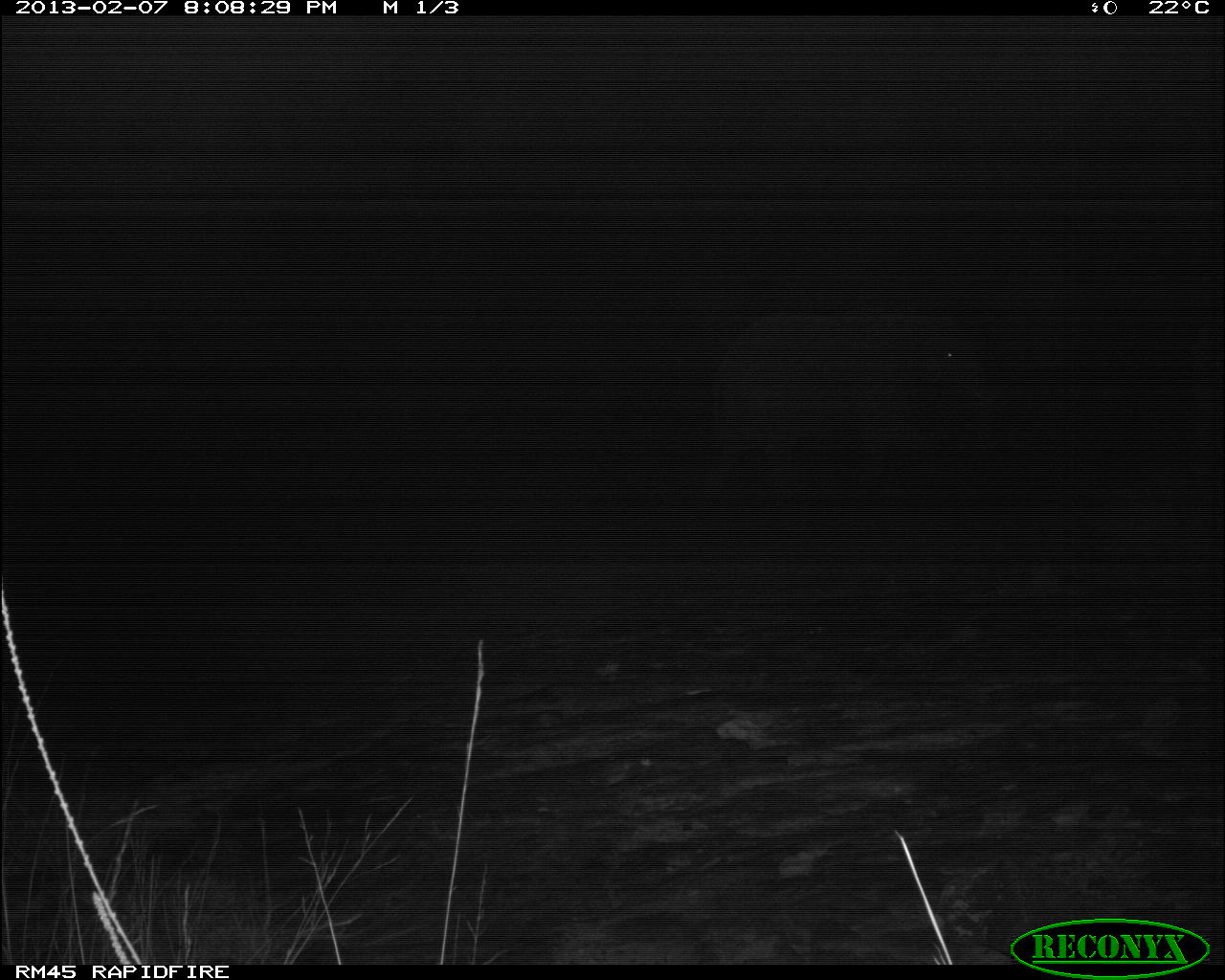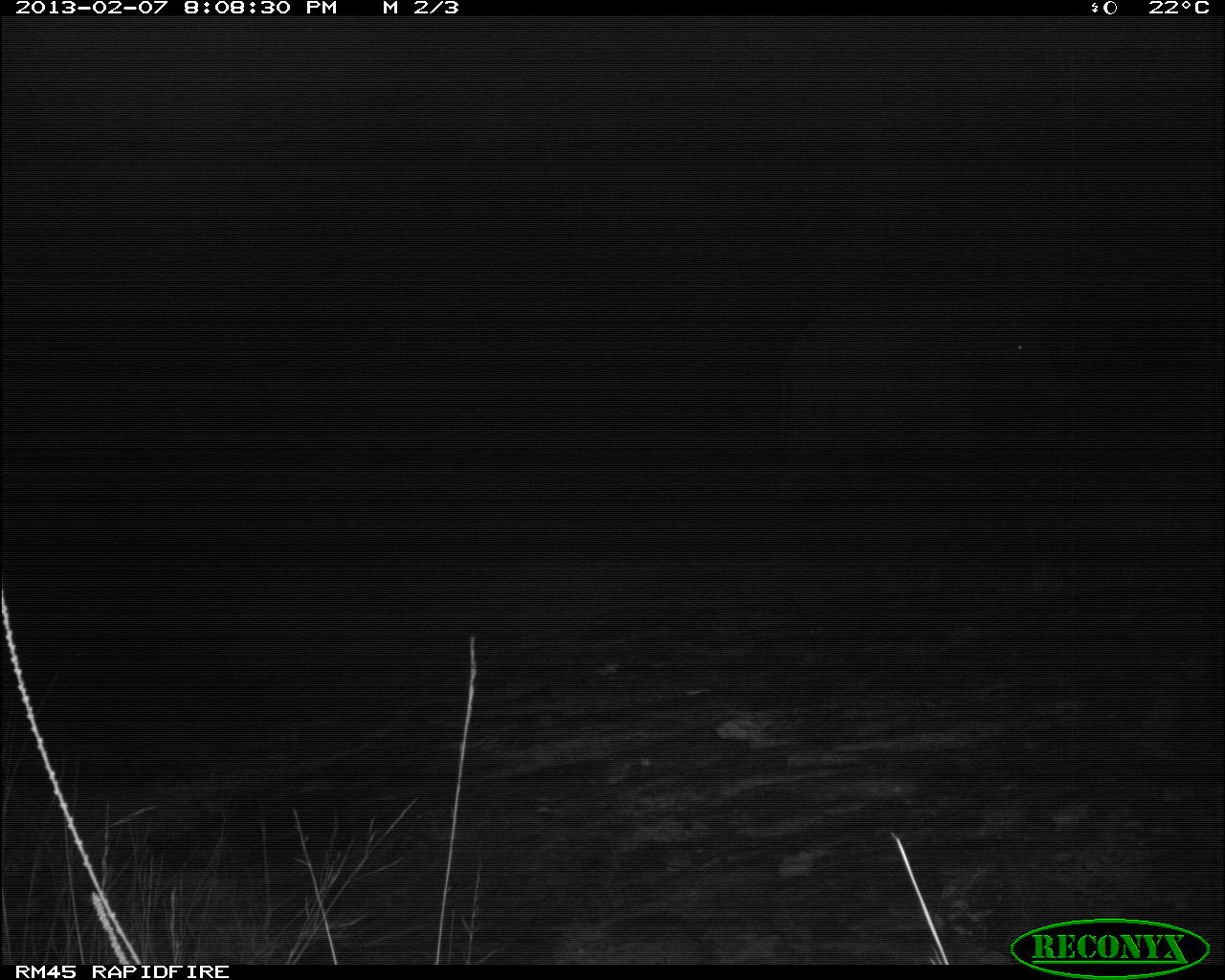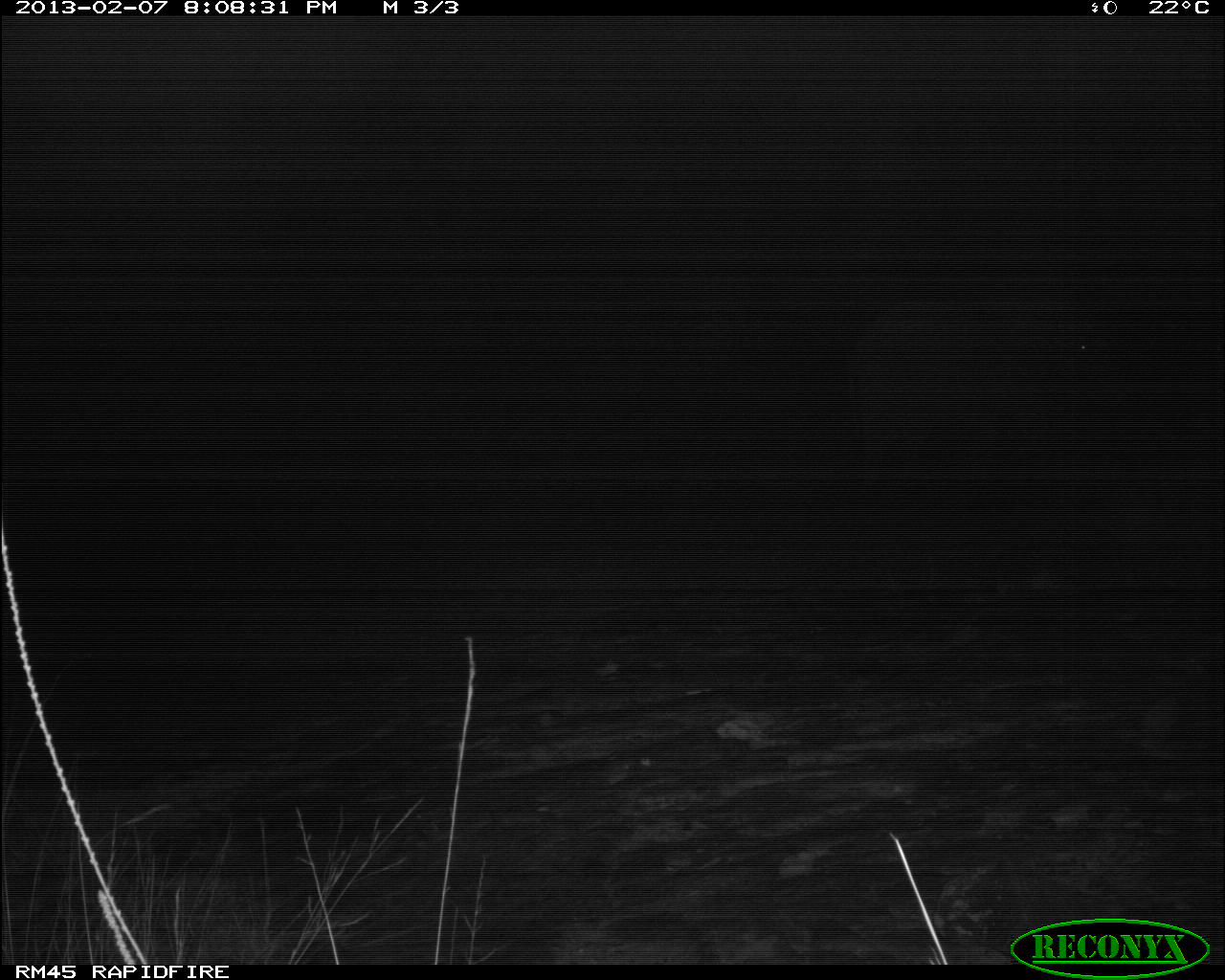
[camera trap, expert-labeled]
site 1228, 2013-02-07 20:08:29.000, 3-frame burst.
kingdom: Animalia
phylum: Chordata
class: Mammalia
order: Proboscidea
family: Elephantidae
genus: Loxodonta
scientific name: Loxodonta africana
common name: african bush elephant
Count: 1.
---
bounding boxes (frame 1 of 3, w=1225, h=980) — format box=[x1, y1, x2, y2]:
loxodonta africana: box=[697, 309, 990, 523]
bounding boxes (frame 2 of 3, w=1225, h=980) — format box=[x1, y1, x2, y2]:
loxodonta africana: box=[770, 289, 1062, 504]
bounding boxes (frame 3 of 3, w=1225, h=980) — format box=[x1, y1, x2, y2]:
loxodonta africana: box=[836, 271, 1139, 547]